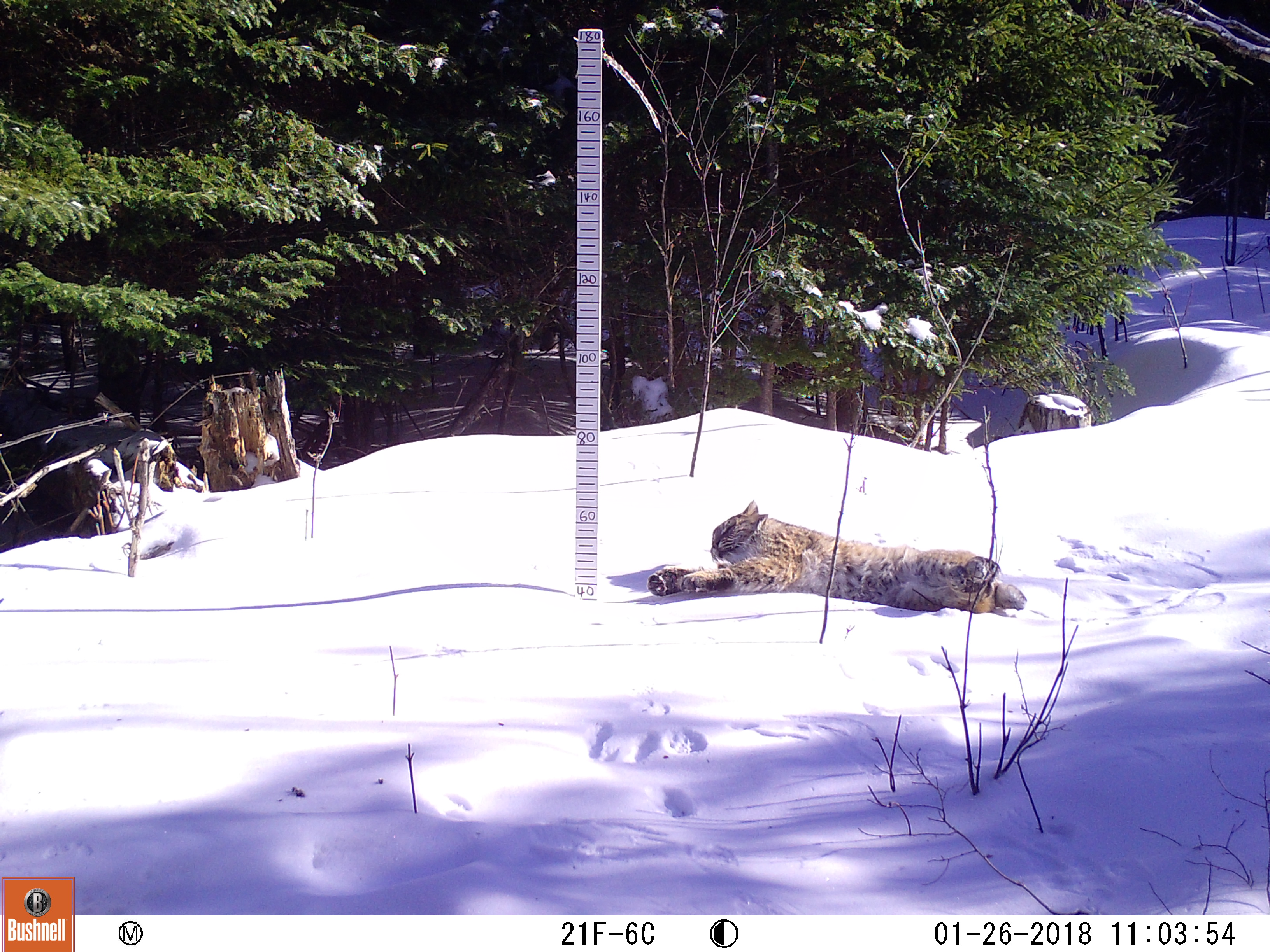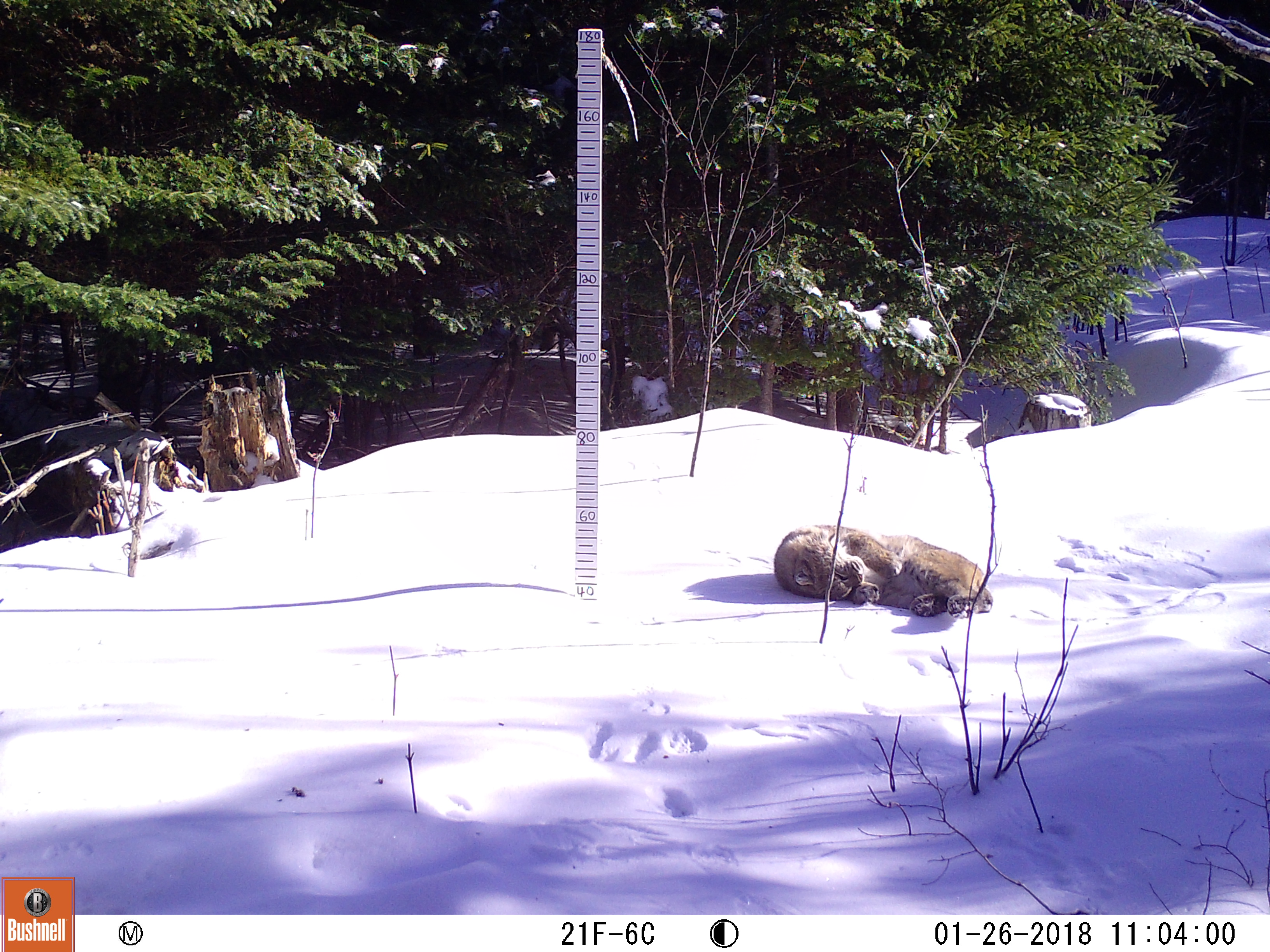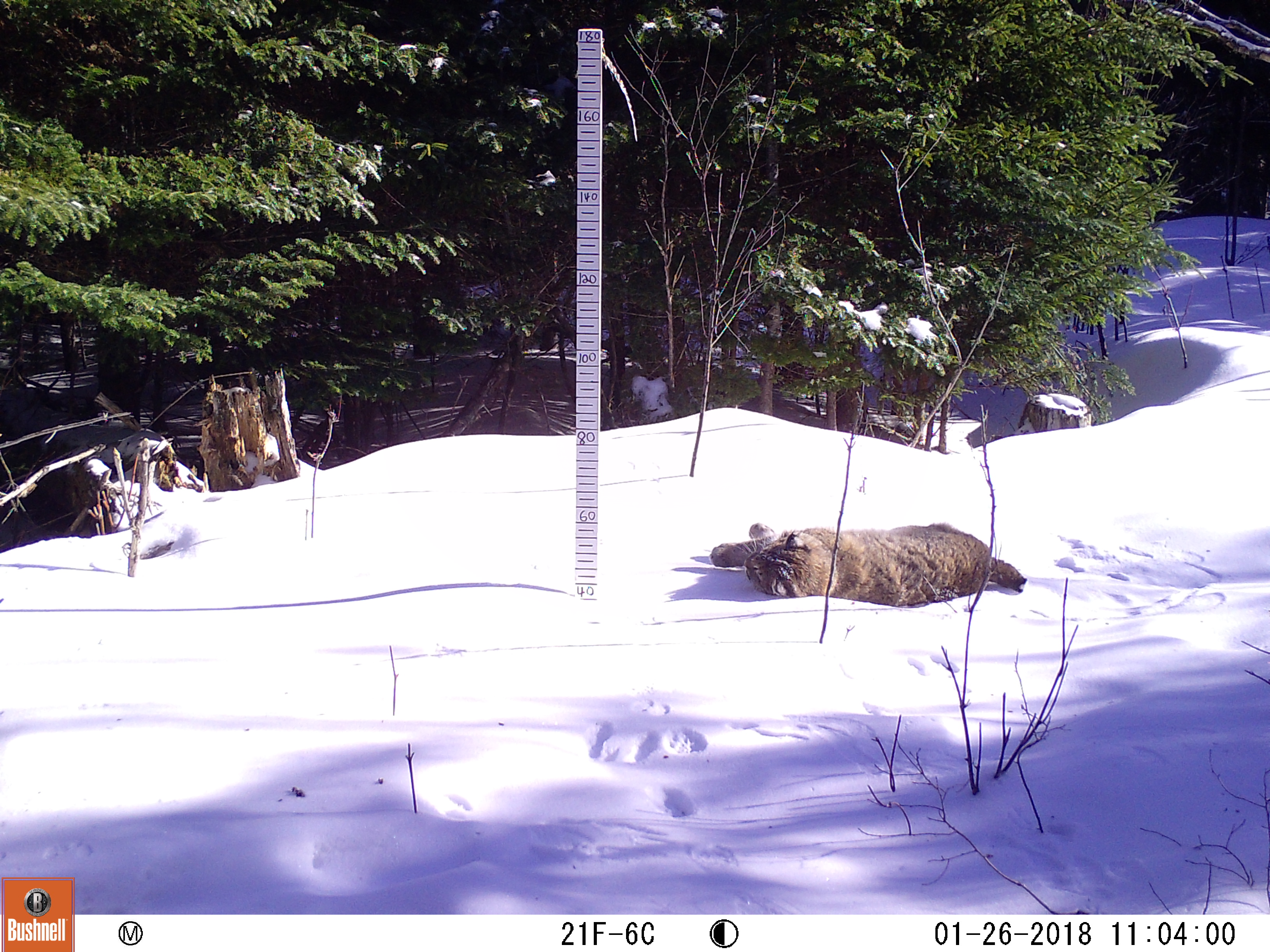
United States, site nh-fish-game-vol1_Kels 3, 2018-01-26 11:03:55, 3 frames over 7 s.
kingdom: Animalia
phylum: Chordata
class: Mammalia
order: Carnivora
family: Felidae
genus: Lynx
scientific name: Lynx rufus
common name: bobcat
Bobcat (Lynx rufus).